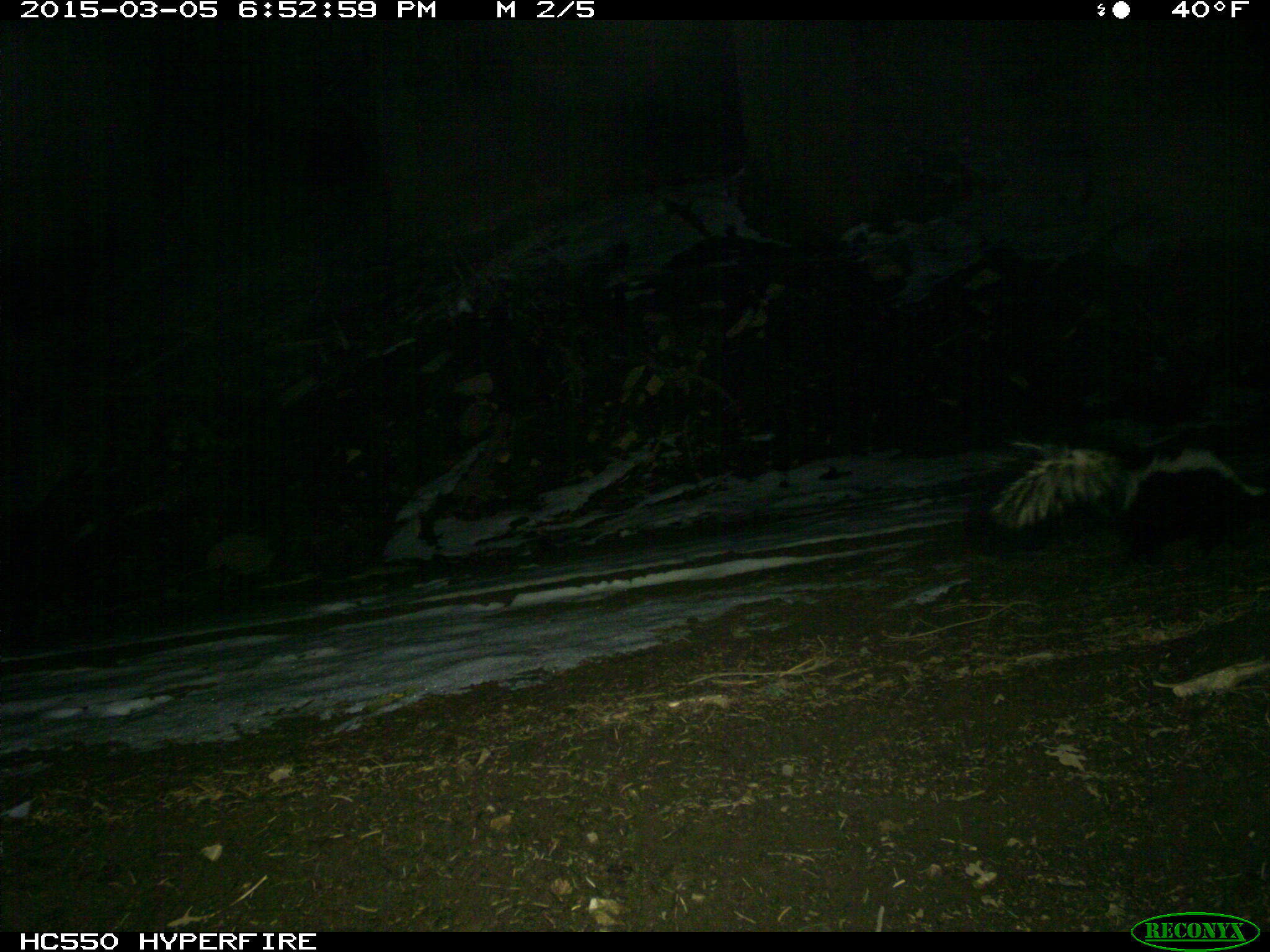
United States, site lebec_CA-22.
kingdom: Animalia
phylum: Chordata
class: Mammalia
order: Carnivora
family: Mephitidae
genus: Mephitis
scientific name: Mephitis mephitis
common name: striped skunk